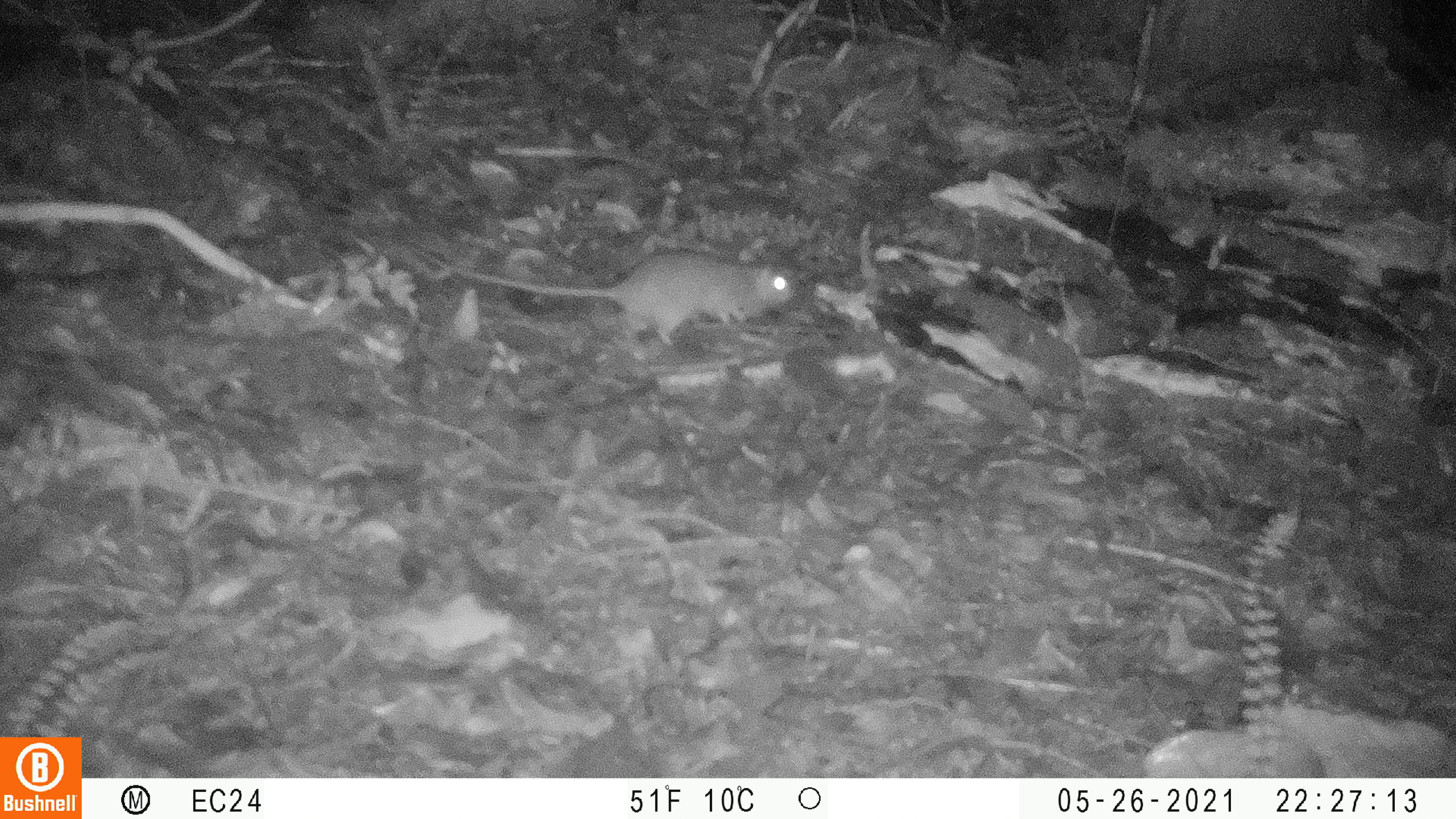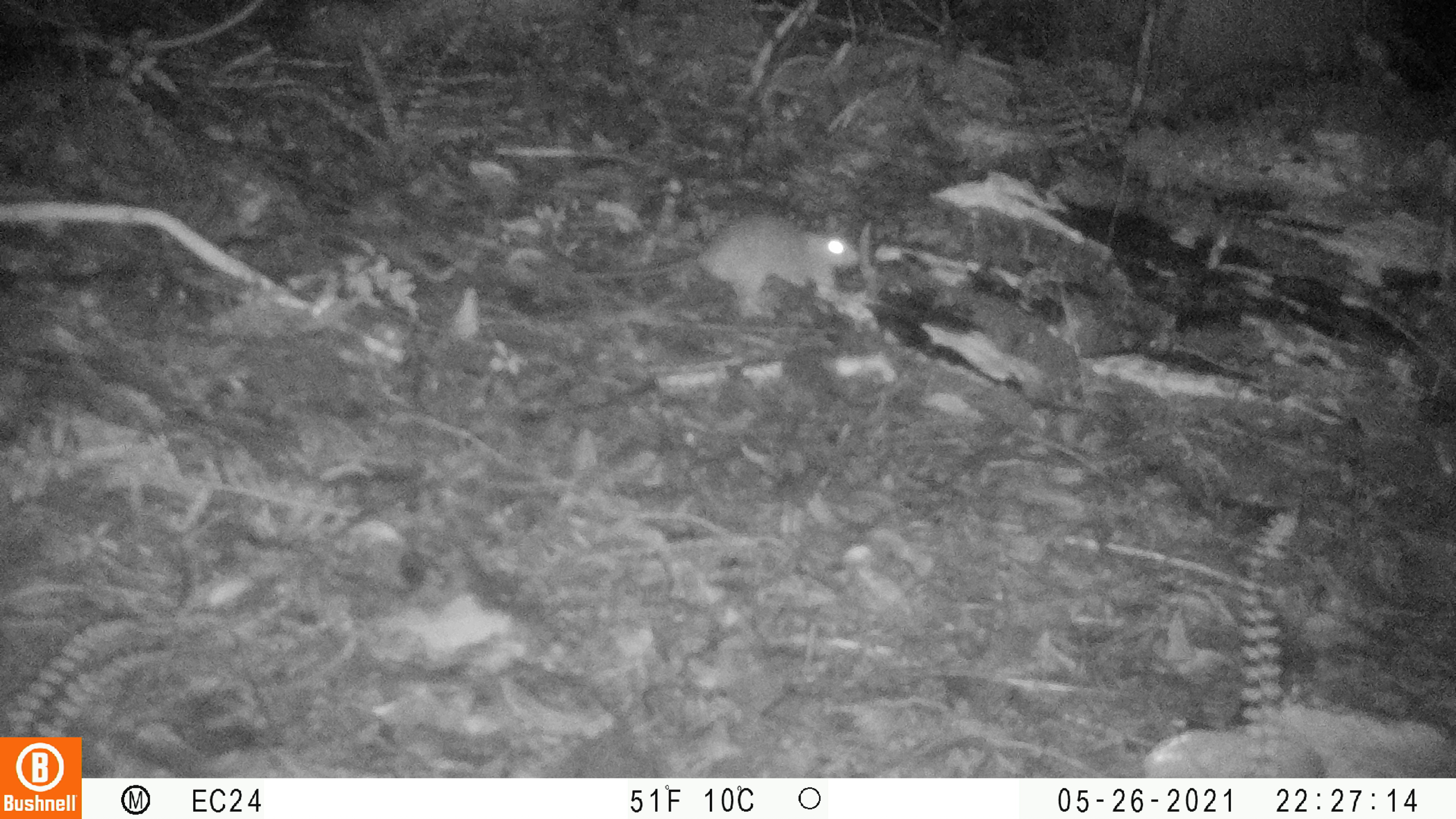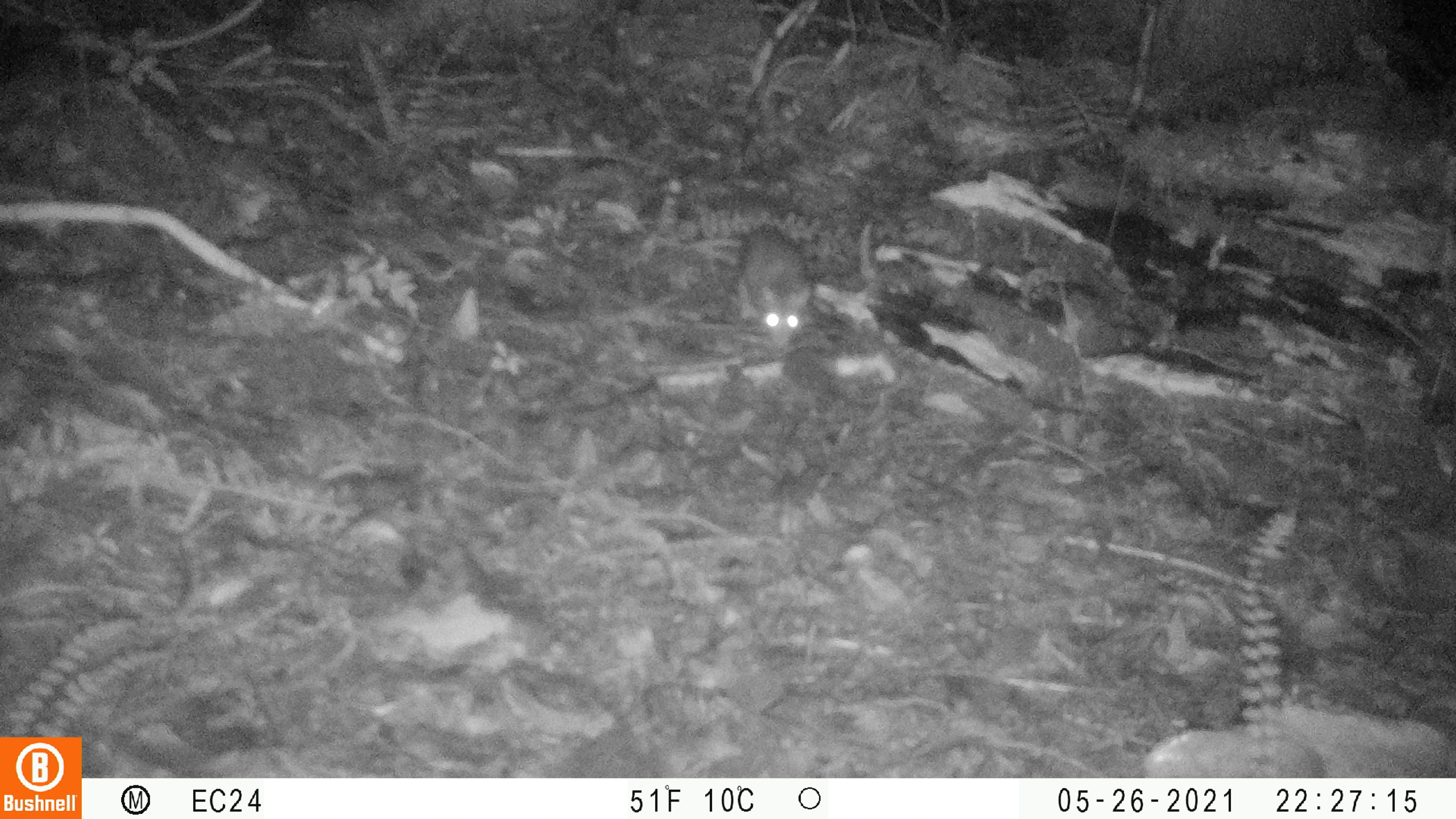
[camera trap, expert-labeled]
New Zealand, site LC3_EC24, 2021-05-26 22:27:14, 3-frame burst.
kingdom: Animalia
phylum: Chordata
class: Mammalia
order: Rodentia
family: Muridae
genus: Rattus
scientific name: Rattus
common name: rat